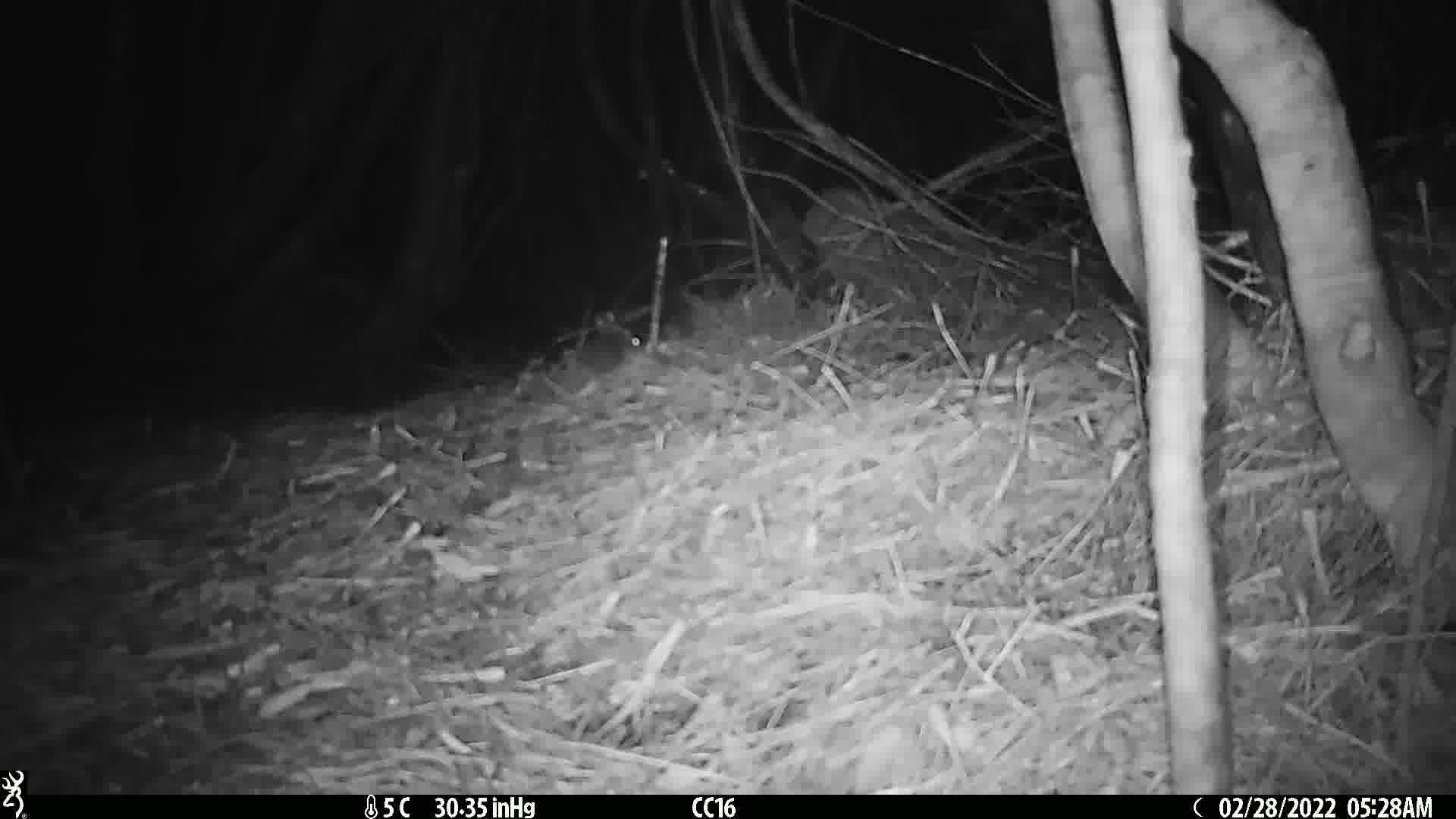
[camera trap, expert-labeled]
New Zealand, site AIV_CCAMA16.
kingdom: Animalia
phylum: Chordata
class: Mammalia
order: Rodentia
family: Muridae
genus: Mus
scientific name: Mus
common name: mouse